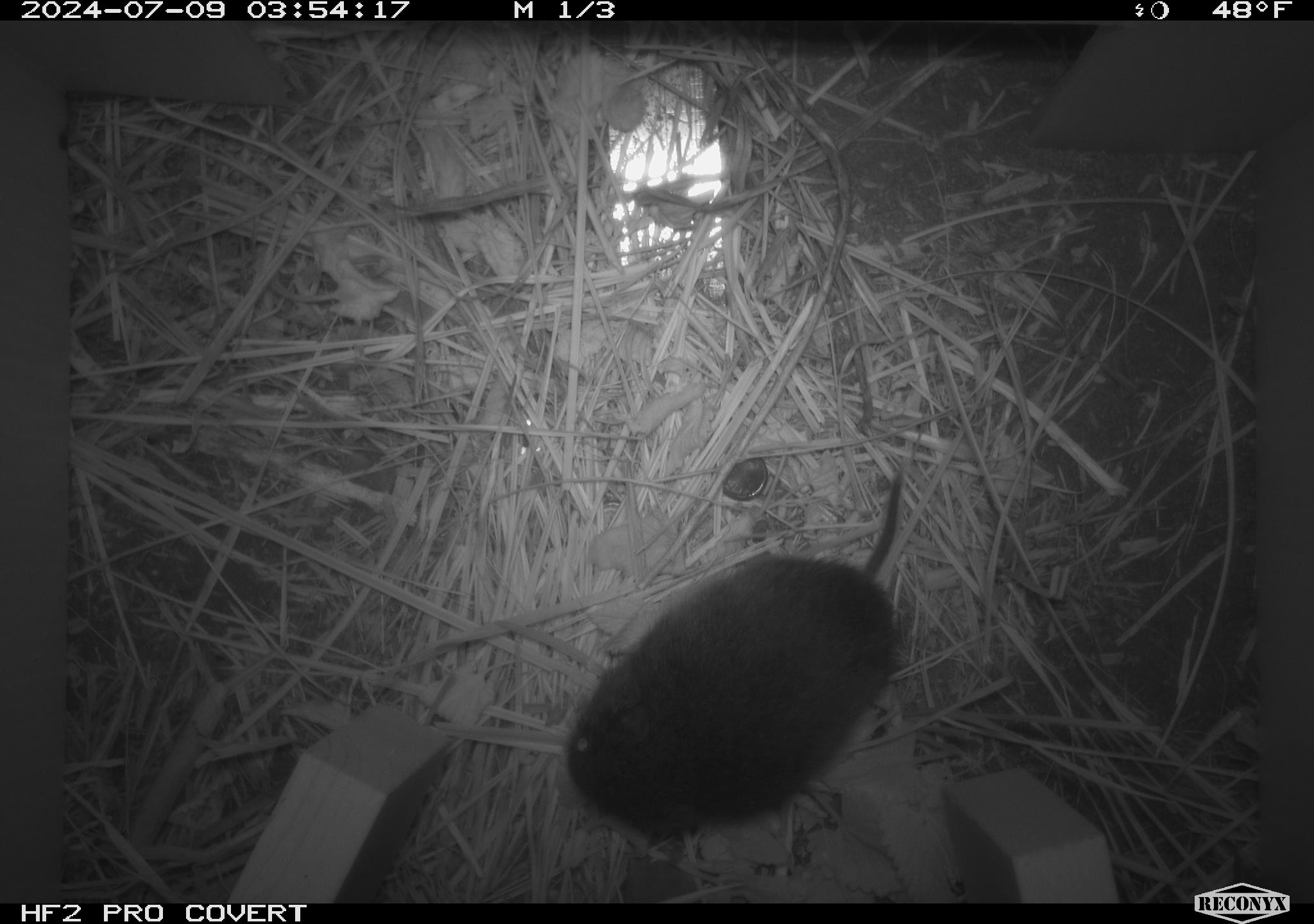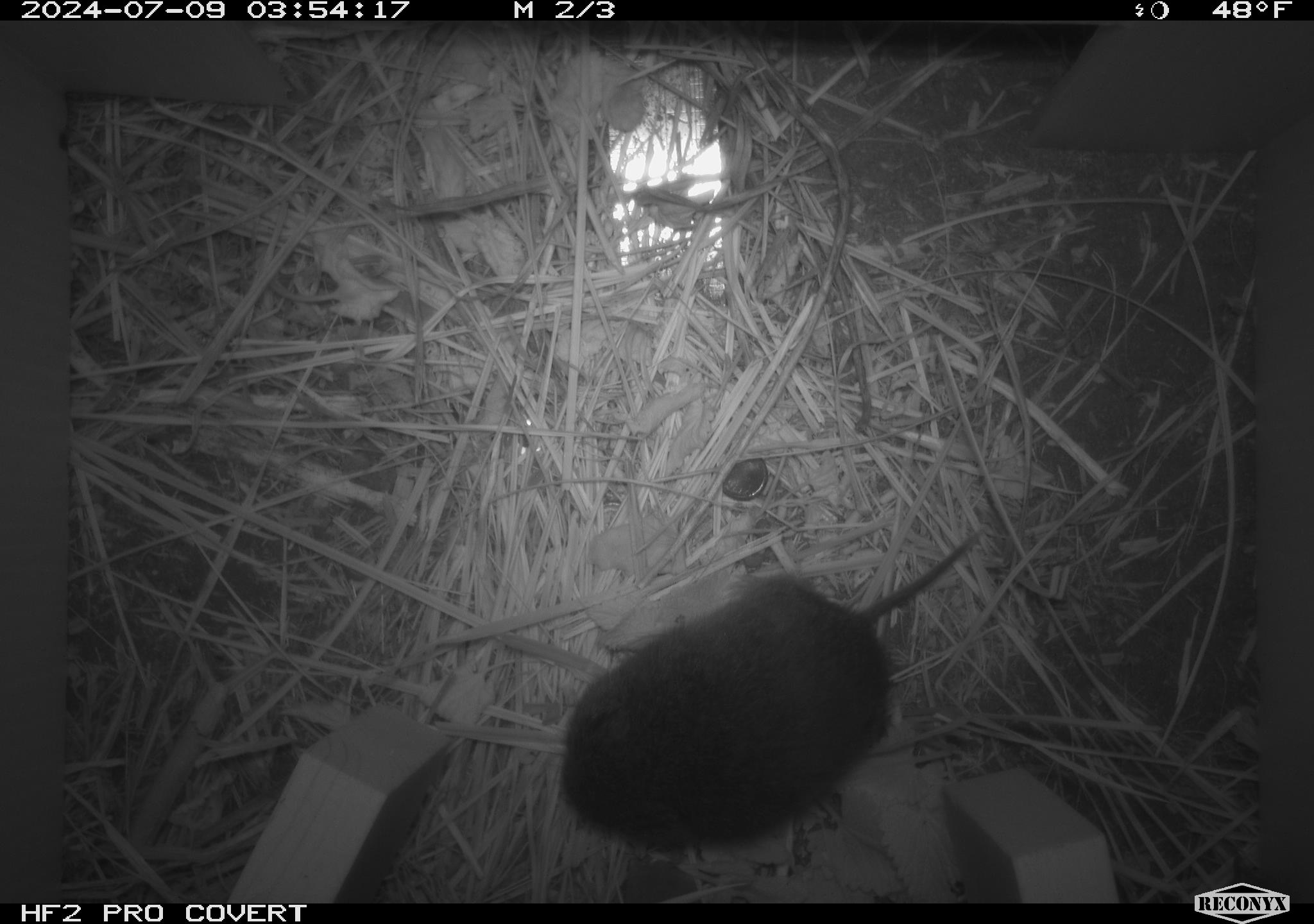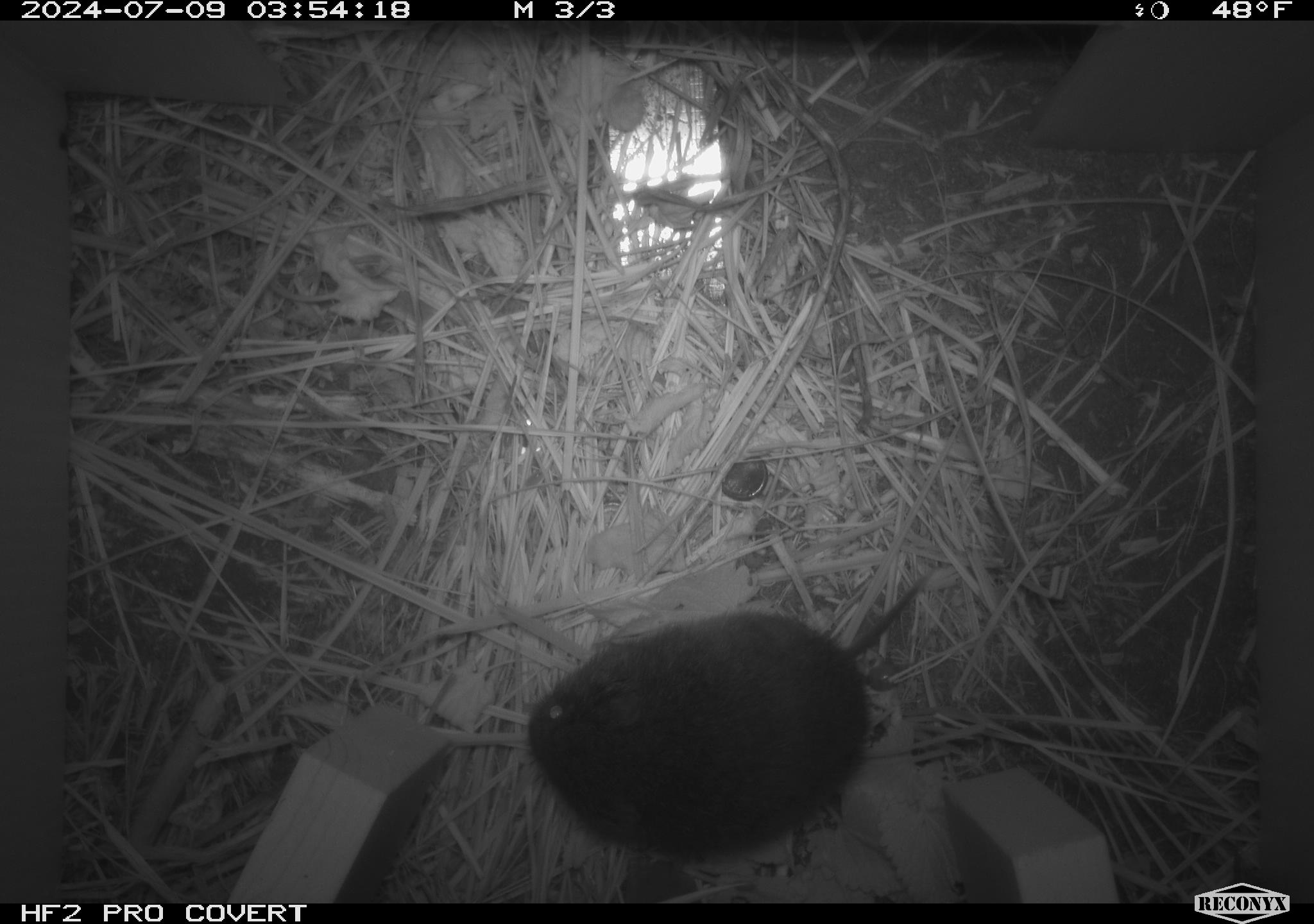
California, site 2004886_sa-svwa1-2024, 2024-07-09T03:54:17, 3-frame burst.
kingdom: Animalia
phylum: Chordata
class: Mammalia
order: Rodentia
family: Cricetidae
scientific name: Arvicolinae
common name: voles, lemmings, and muskrats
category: arvicolinae subfamily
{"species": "arvicolinae subfamily (voles, lemmings, and muskrats) (Arvicolinae)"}